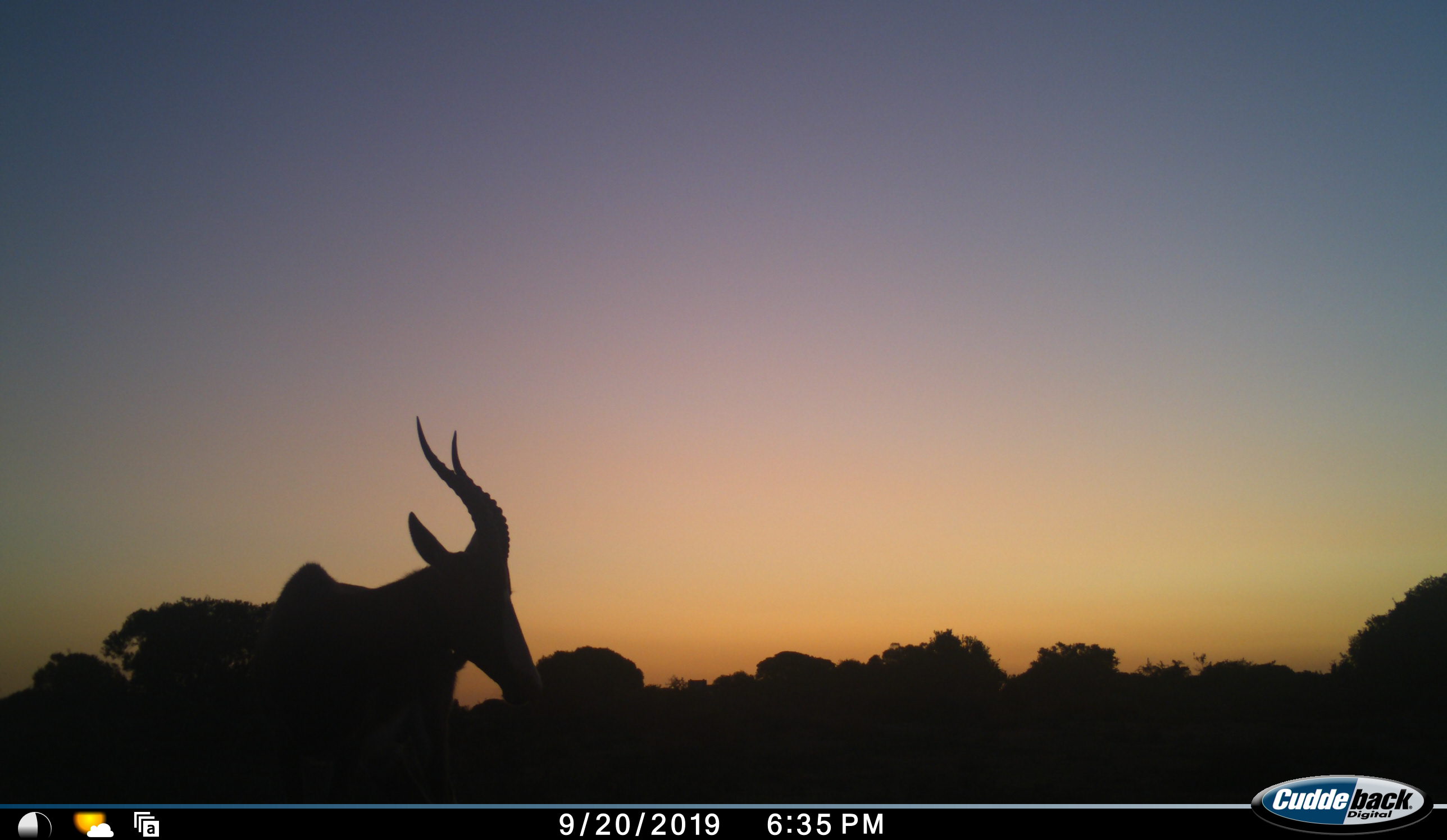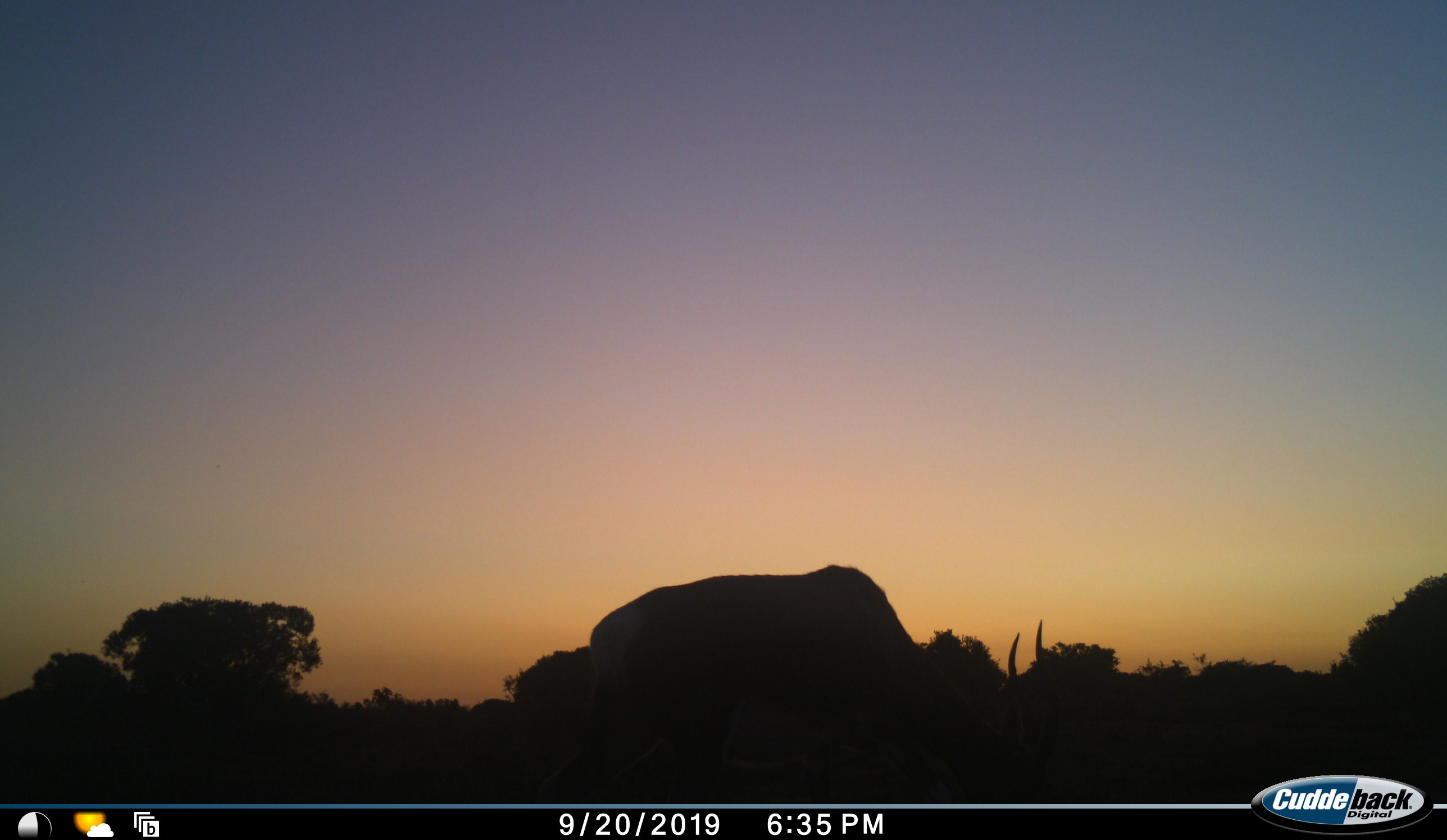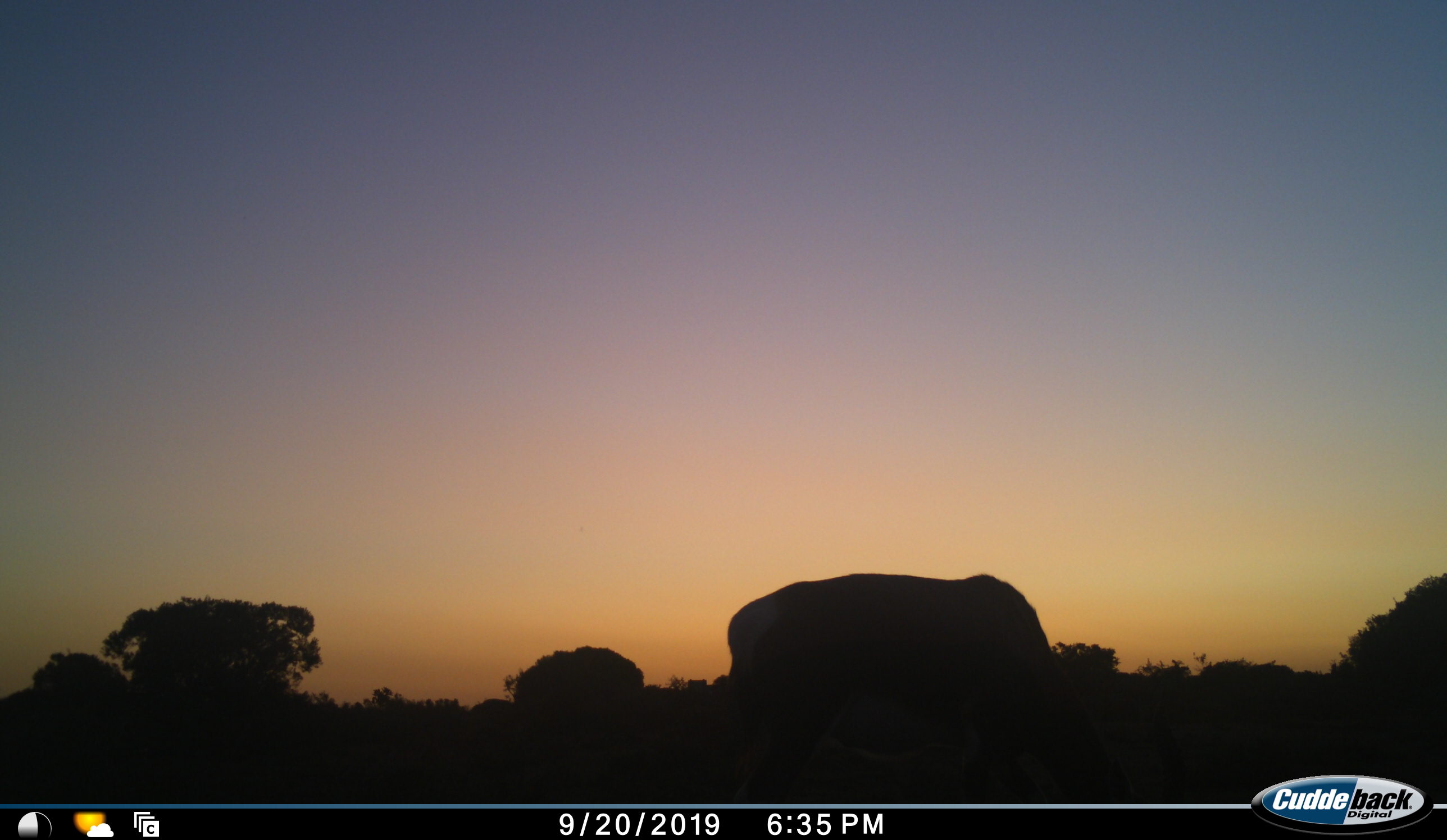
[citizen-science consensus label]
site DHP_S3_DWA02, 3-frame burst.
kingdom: Animalia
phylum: Chordata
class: Mammalia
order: Artiodactyla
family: Bovidae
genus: Damaliscus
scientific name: Damaliscus pygargus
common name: bontebok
Bontebok (Damaliscus pygargus), count 1. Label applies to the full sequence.